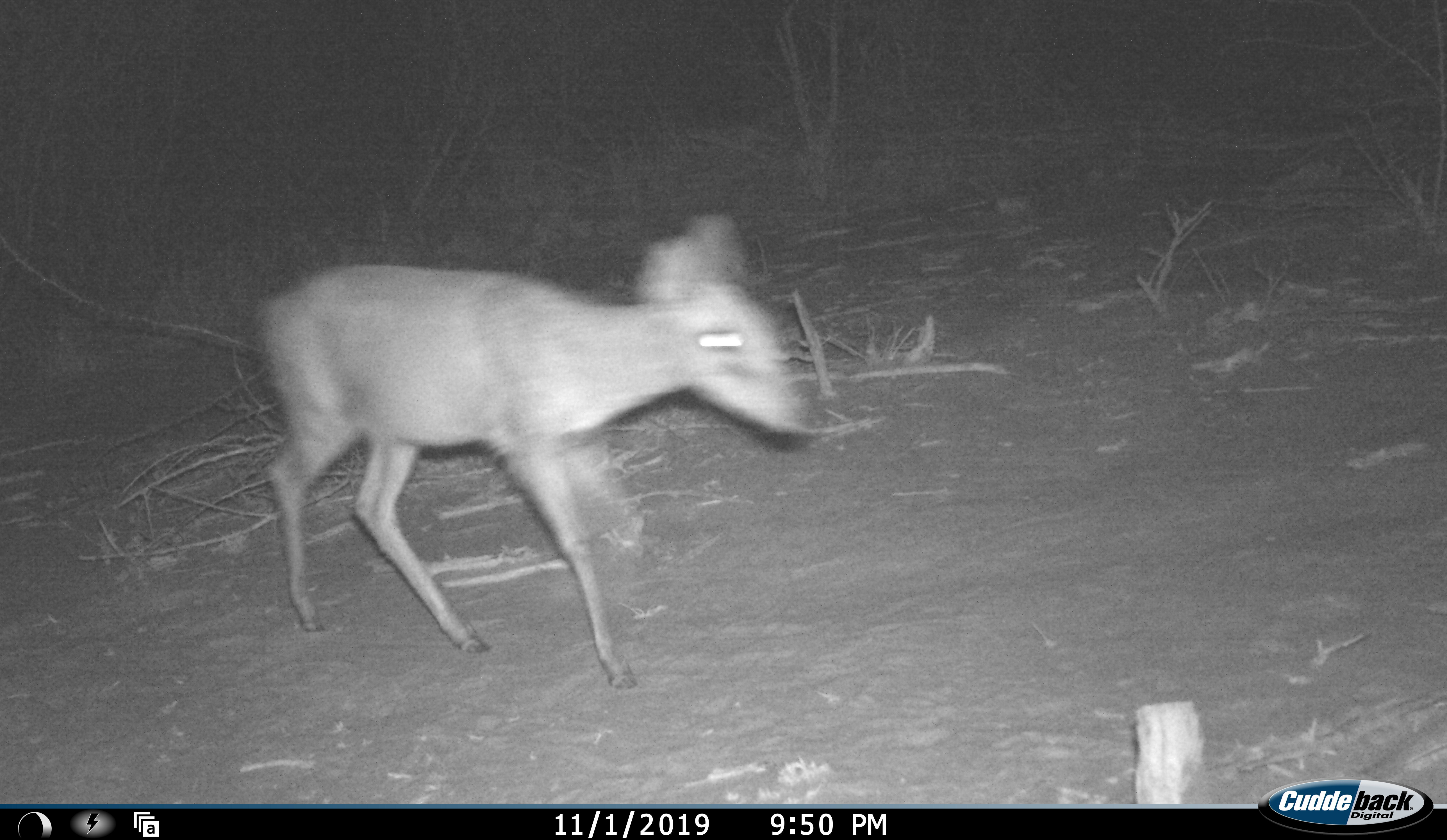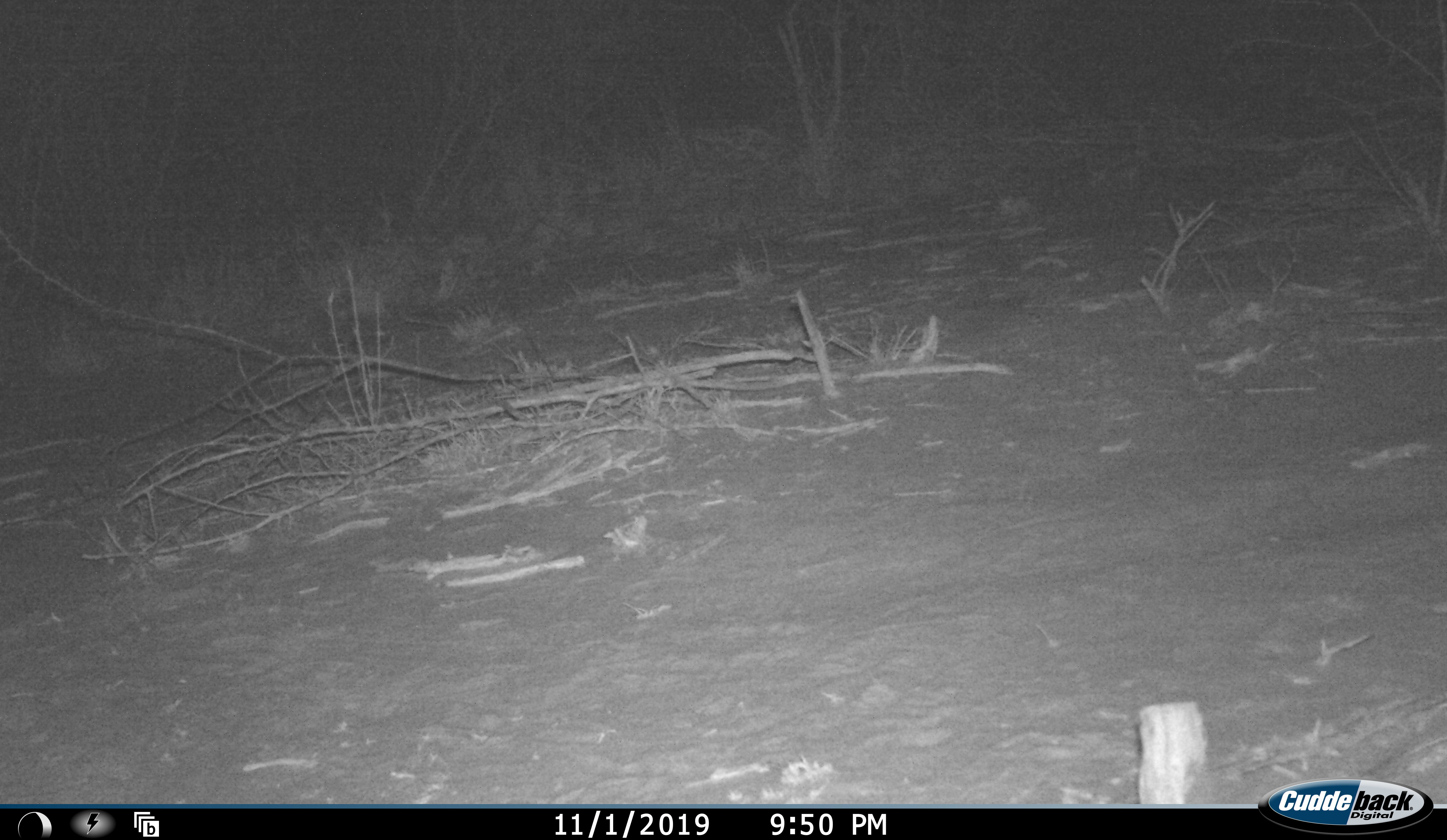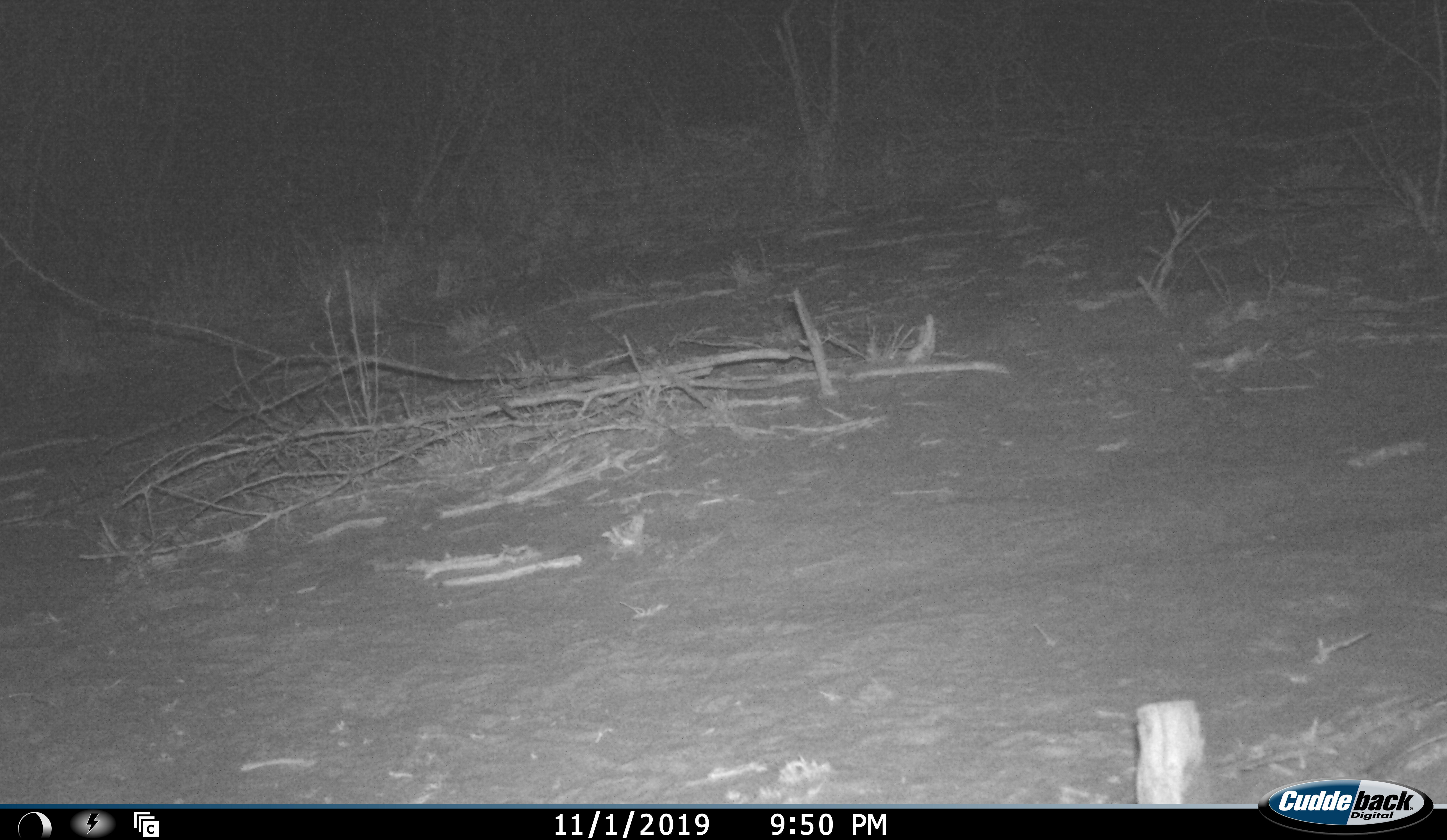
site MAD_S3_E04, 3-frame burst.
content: unidentified animal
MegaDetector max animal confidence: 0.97